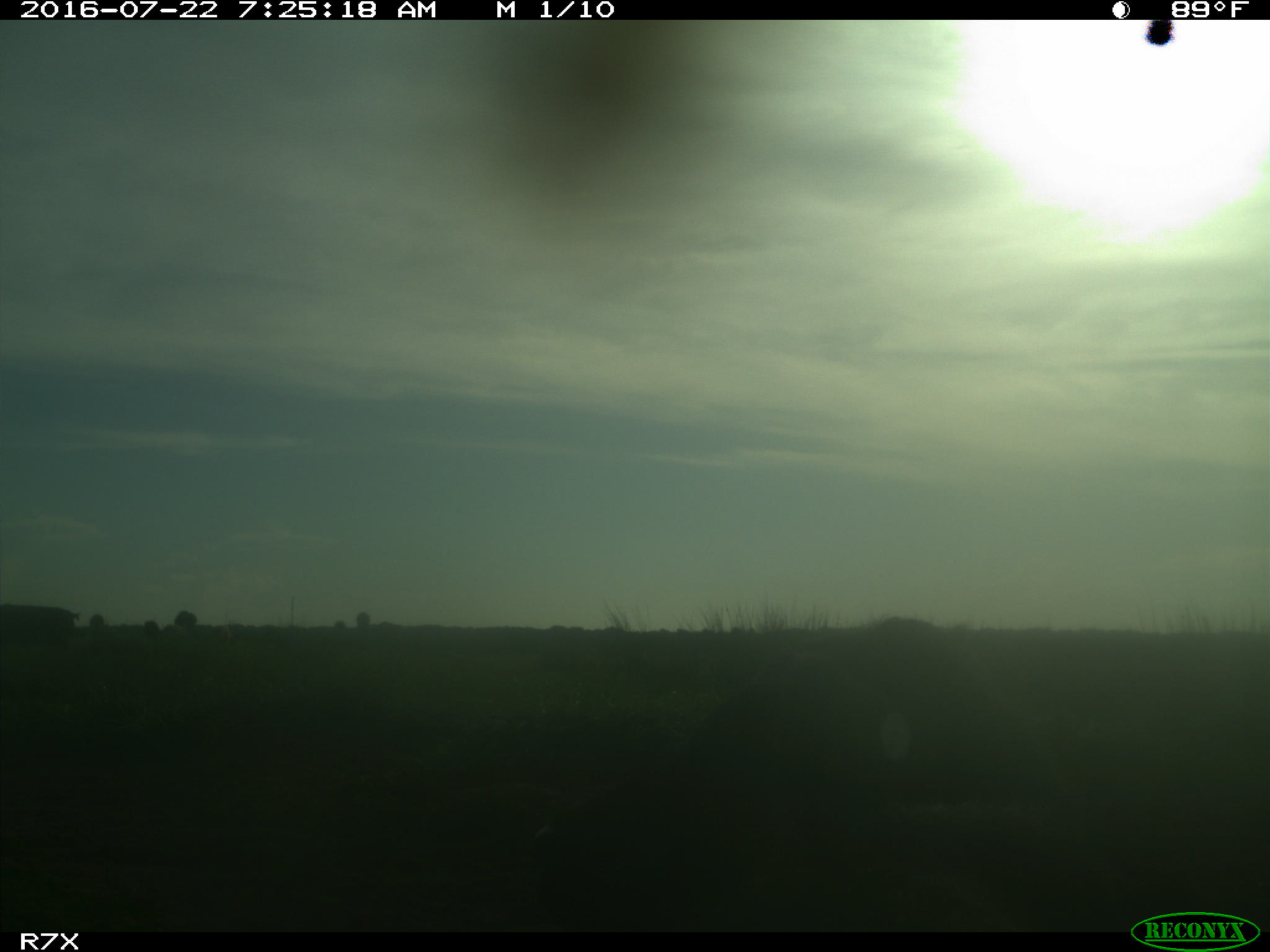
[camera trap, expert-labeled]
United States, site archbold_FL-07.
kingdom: Animalia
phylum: Chordata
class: Mammalia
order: Artiodactyla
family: Bovidae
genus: Bos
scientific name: Bos taurus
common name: domestic cow